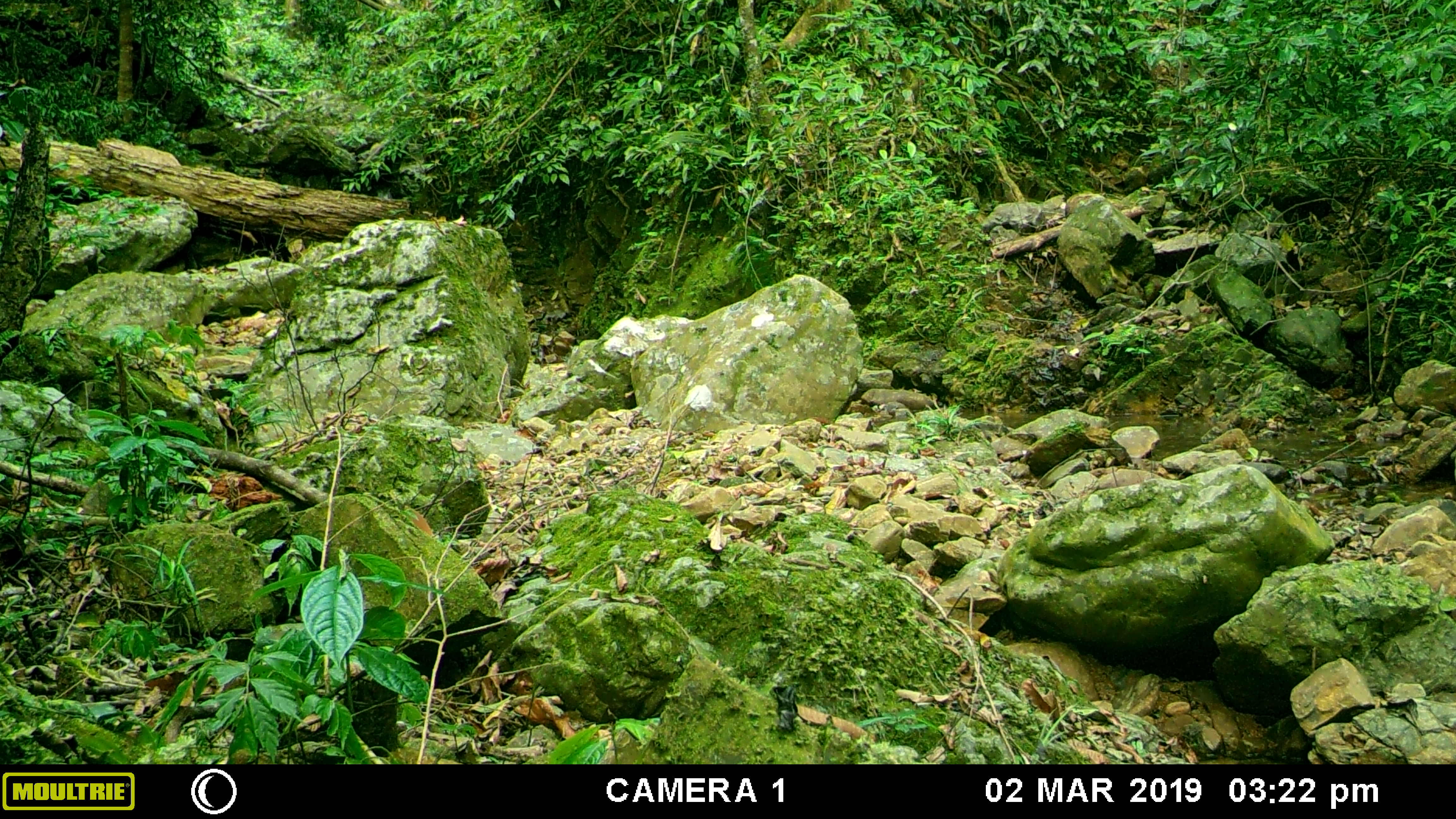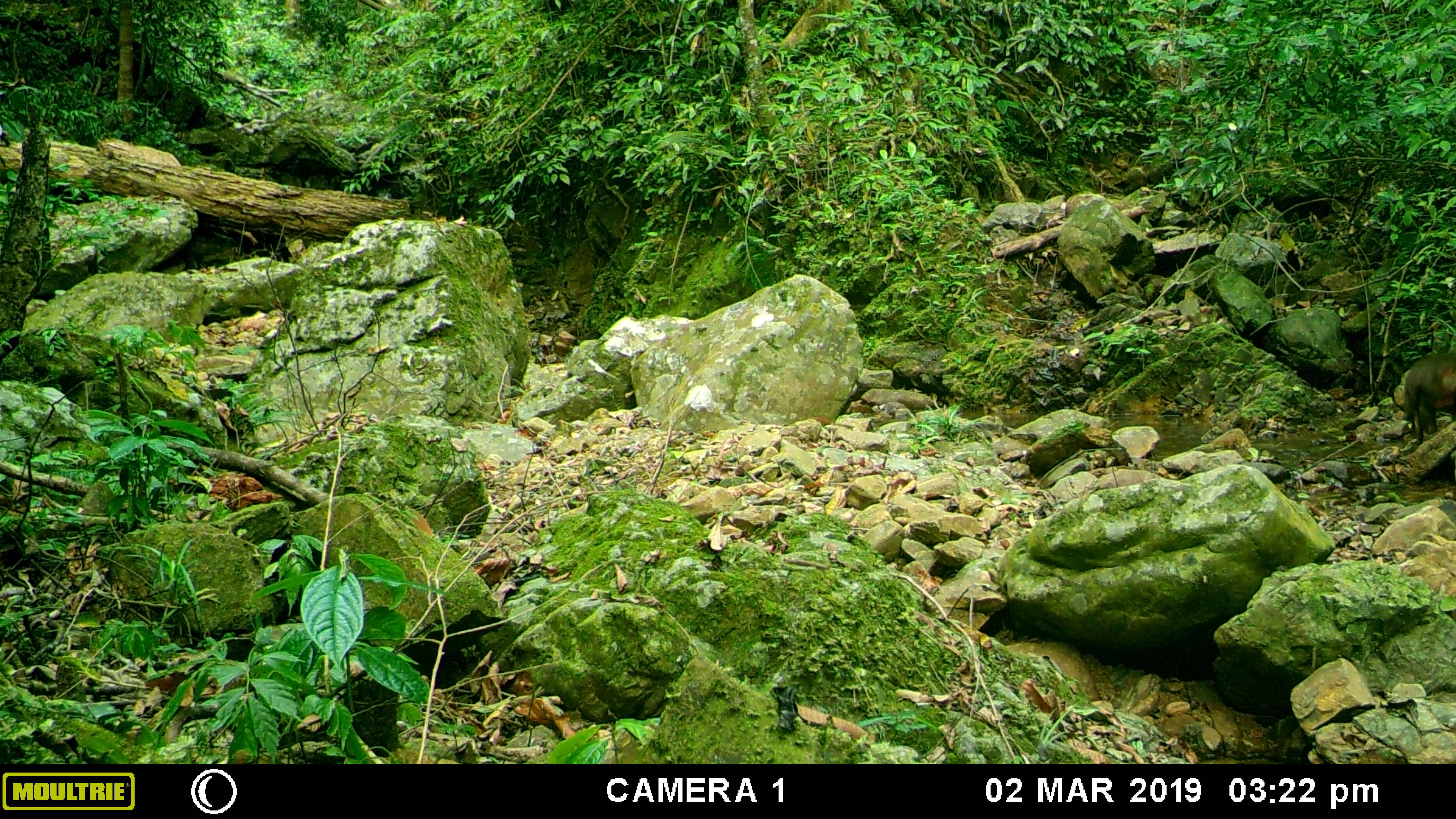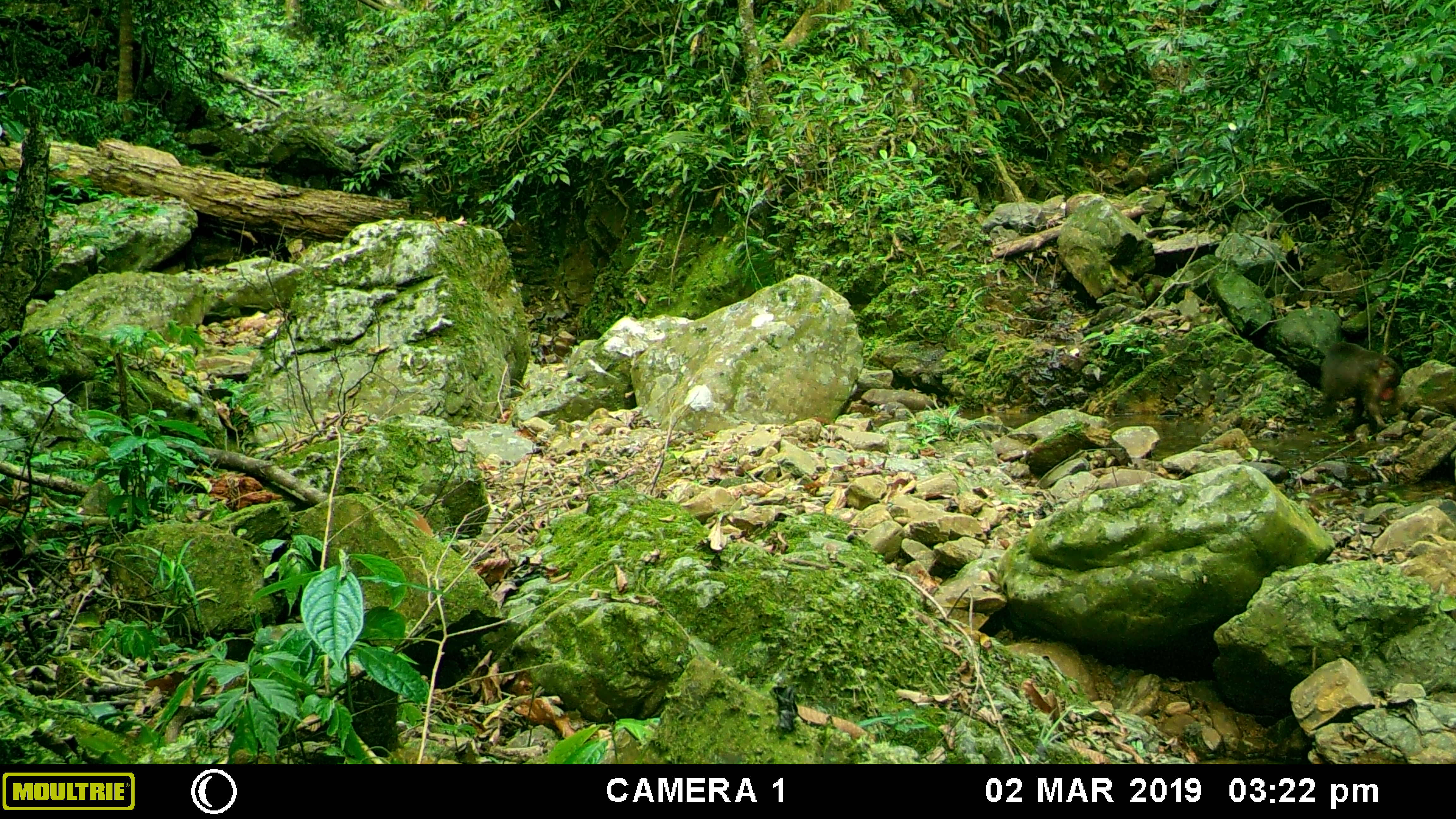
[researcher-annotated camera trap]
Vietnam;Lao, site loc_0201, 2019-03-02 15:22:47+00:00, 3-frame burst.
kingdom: Animalia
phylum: Chordata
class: Mammalia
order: Primates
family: Cercopithecidae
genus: Macaca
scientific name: Macaca arctoides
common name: stump-tailed macaque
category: stump tailed macaque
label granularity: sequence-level